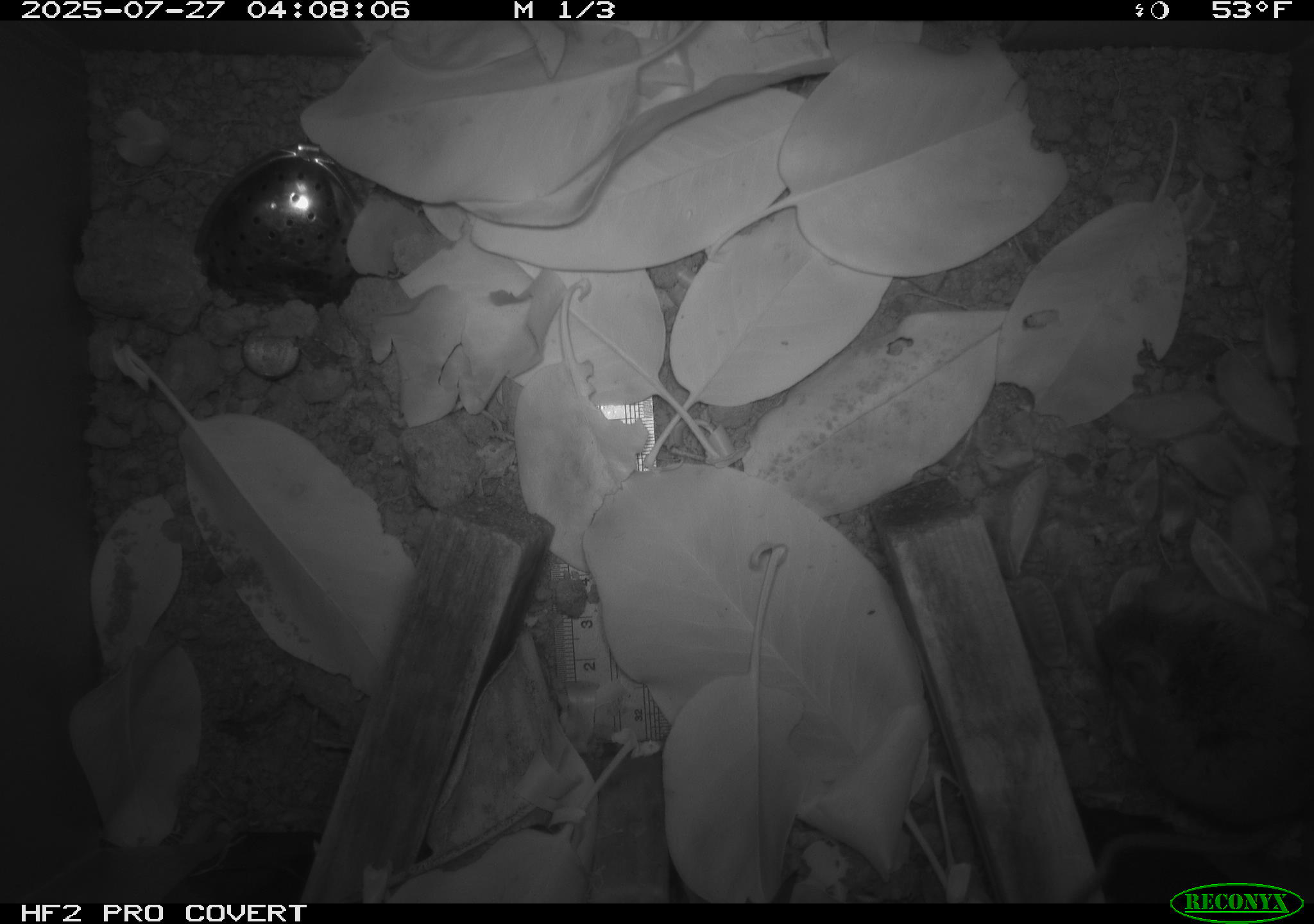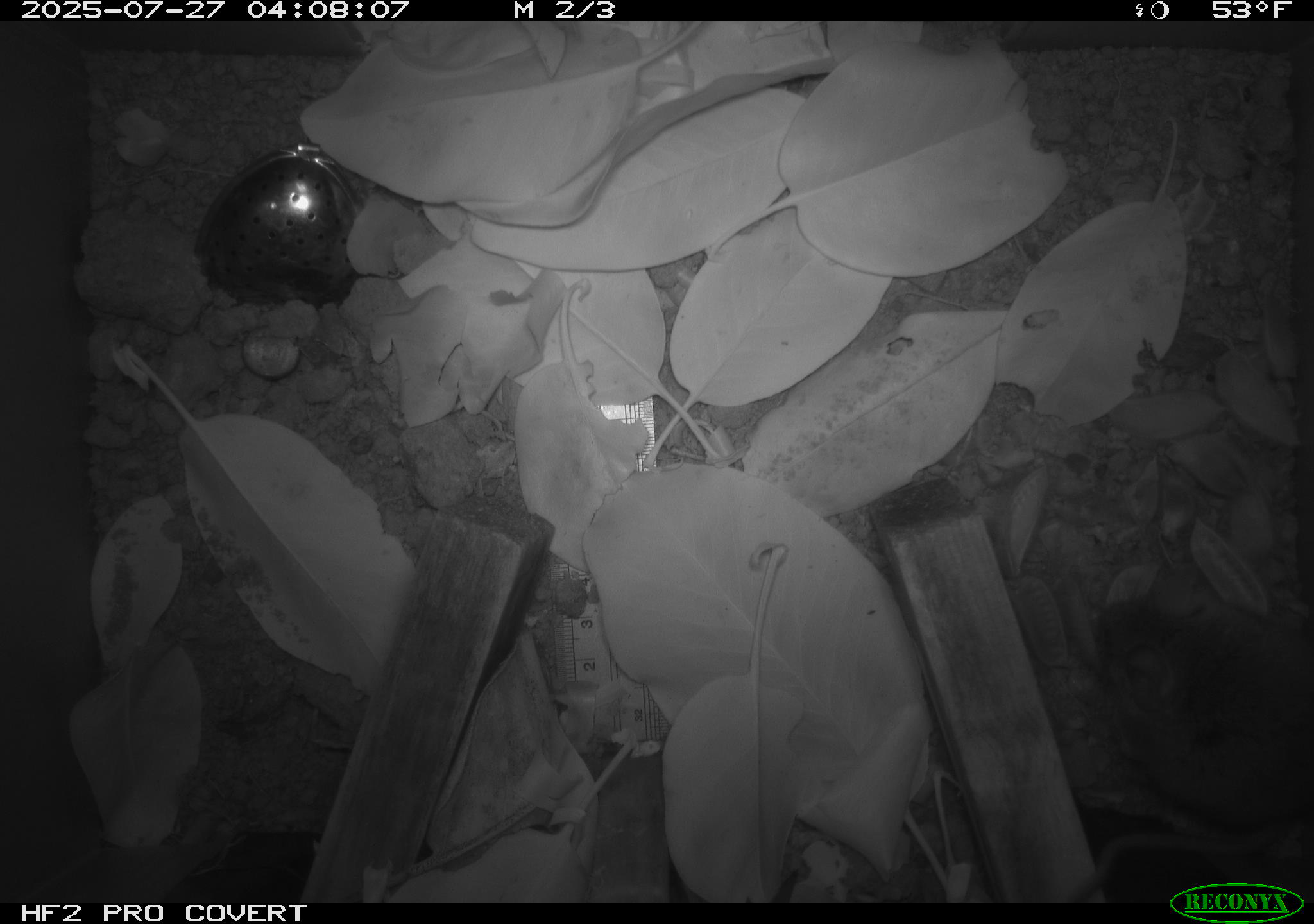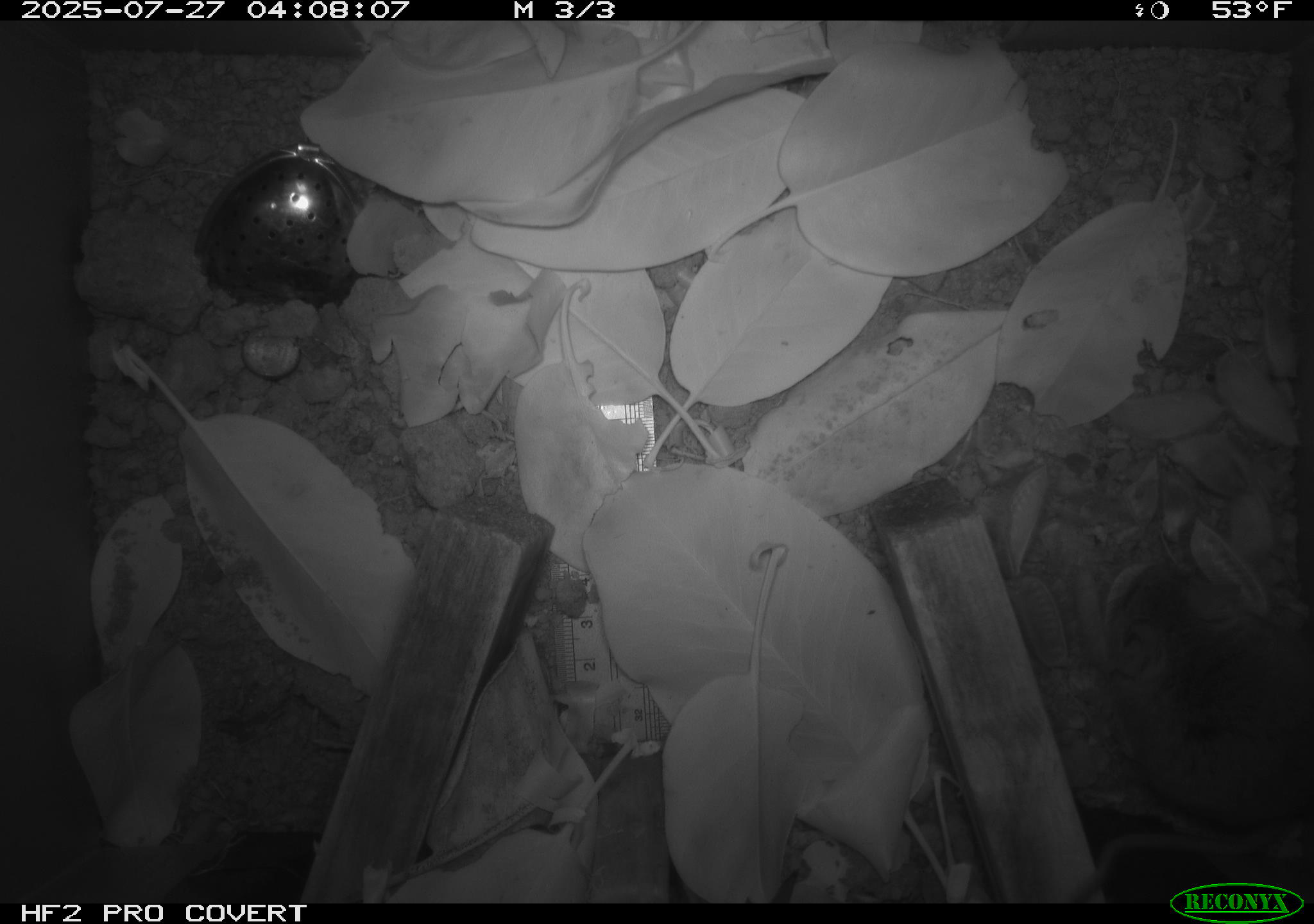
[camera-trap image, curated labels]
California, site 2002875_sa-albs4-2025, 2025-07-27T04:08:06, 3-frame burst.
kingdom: Animalia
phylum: Chordata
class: Mammalia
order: Rodentia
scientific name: Rodentia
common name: mouse species